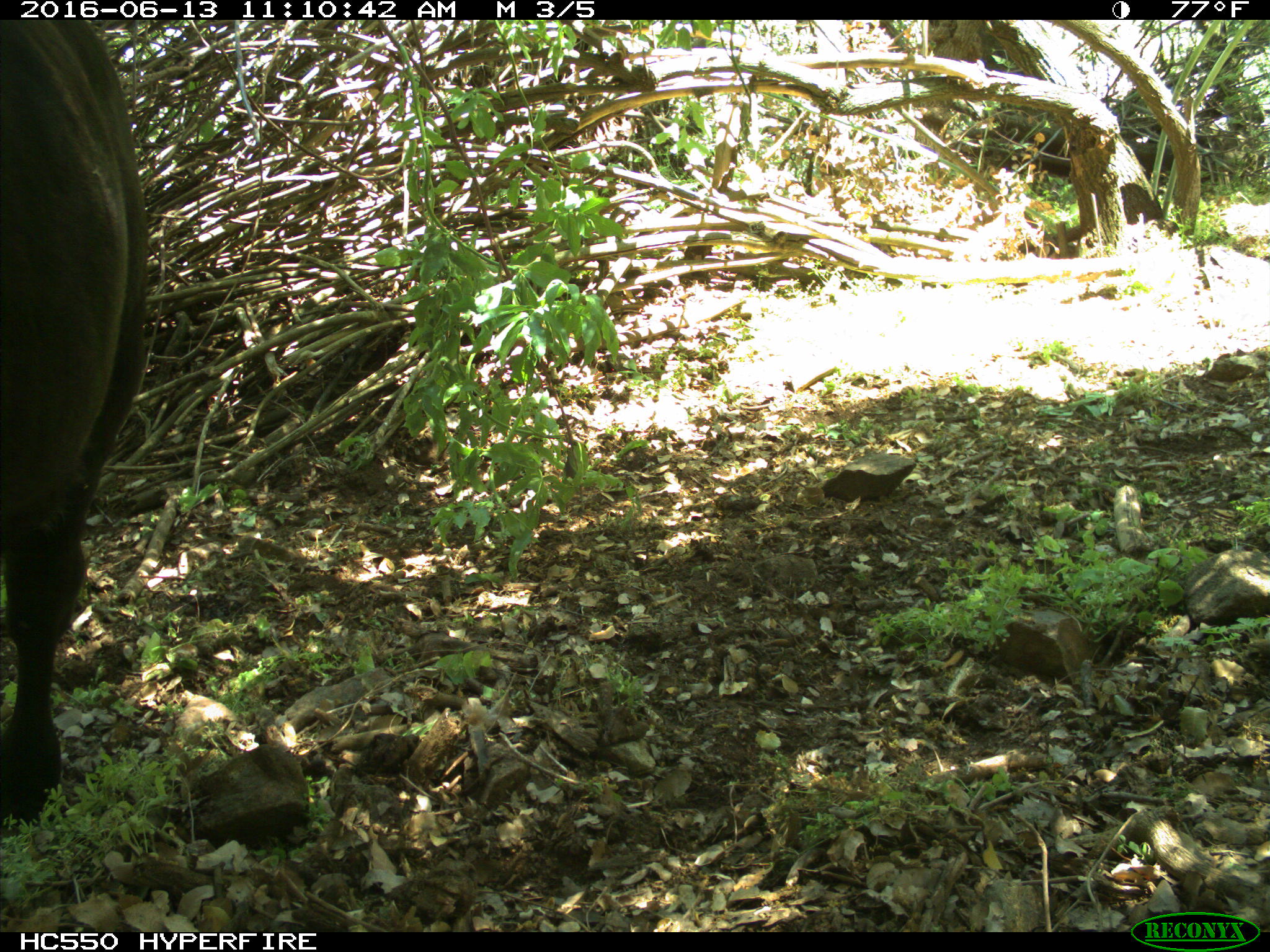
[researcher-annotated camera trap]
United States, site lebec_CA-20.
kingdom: Animalia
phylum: Chordata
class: Mammalia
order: Artiodactyla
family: Bovidae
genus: Bos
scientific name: Bos taurus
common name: domestic cow